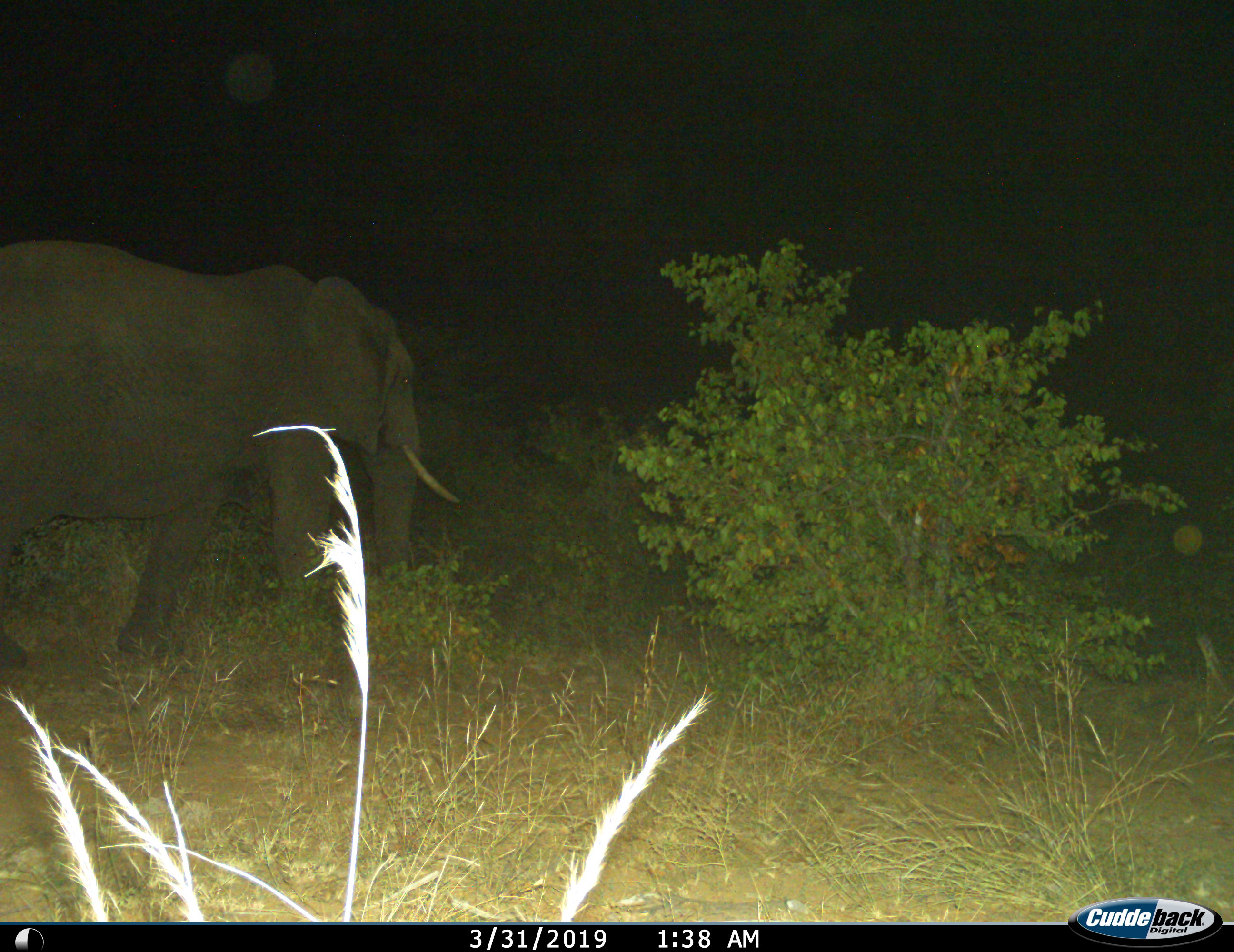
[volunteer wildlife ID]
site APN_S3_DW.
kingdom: Animalia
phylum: Chordata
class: Mammalia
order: Proboscidea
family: Elephantidae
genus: Loxodonta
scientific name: Loxodonta africana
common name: african bush elephant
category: elephant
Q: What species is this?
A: Elephant (african bush elephant) (Loxodonta africana).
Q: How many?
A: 1.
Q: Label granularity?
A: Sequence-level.